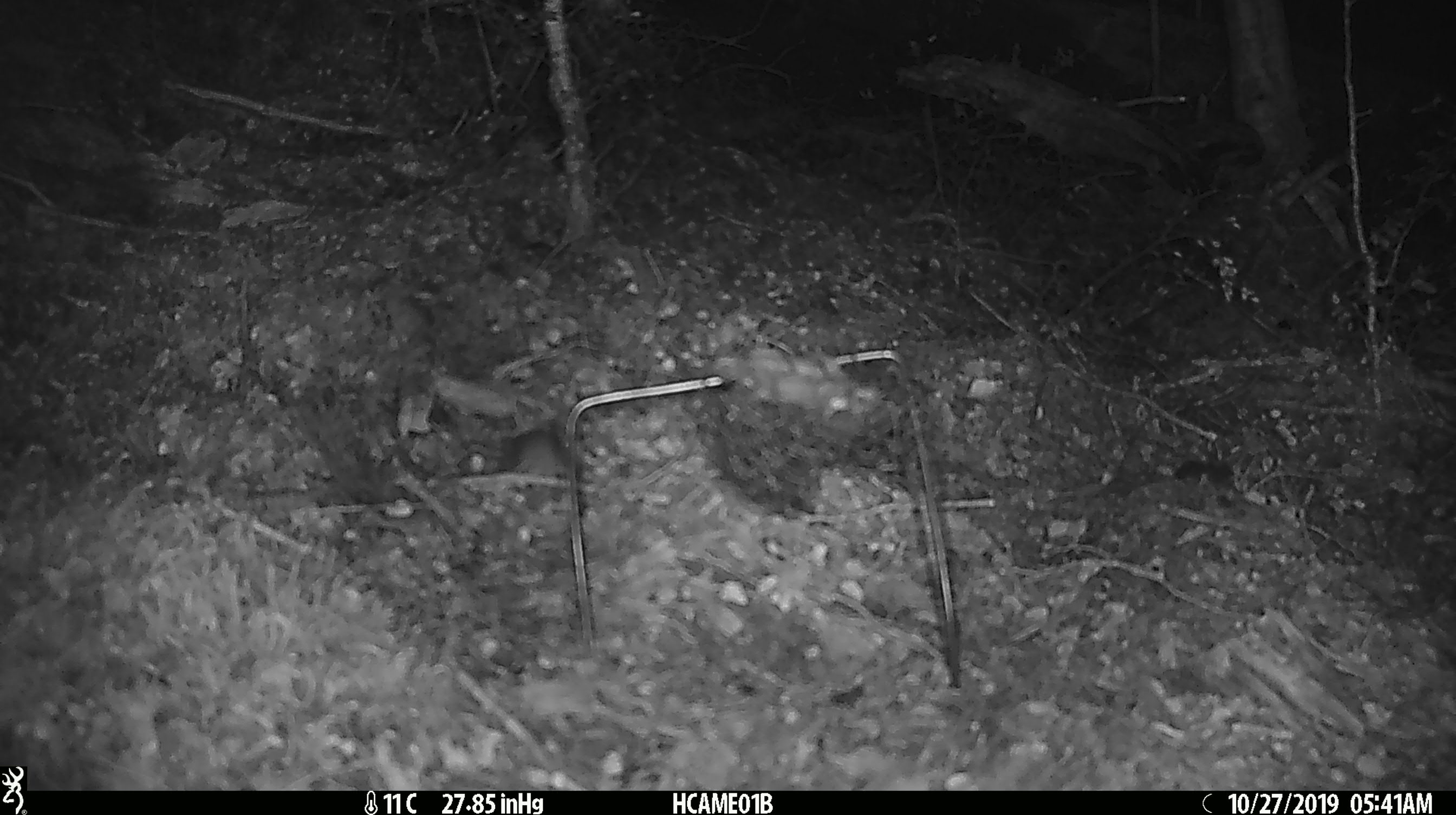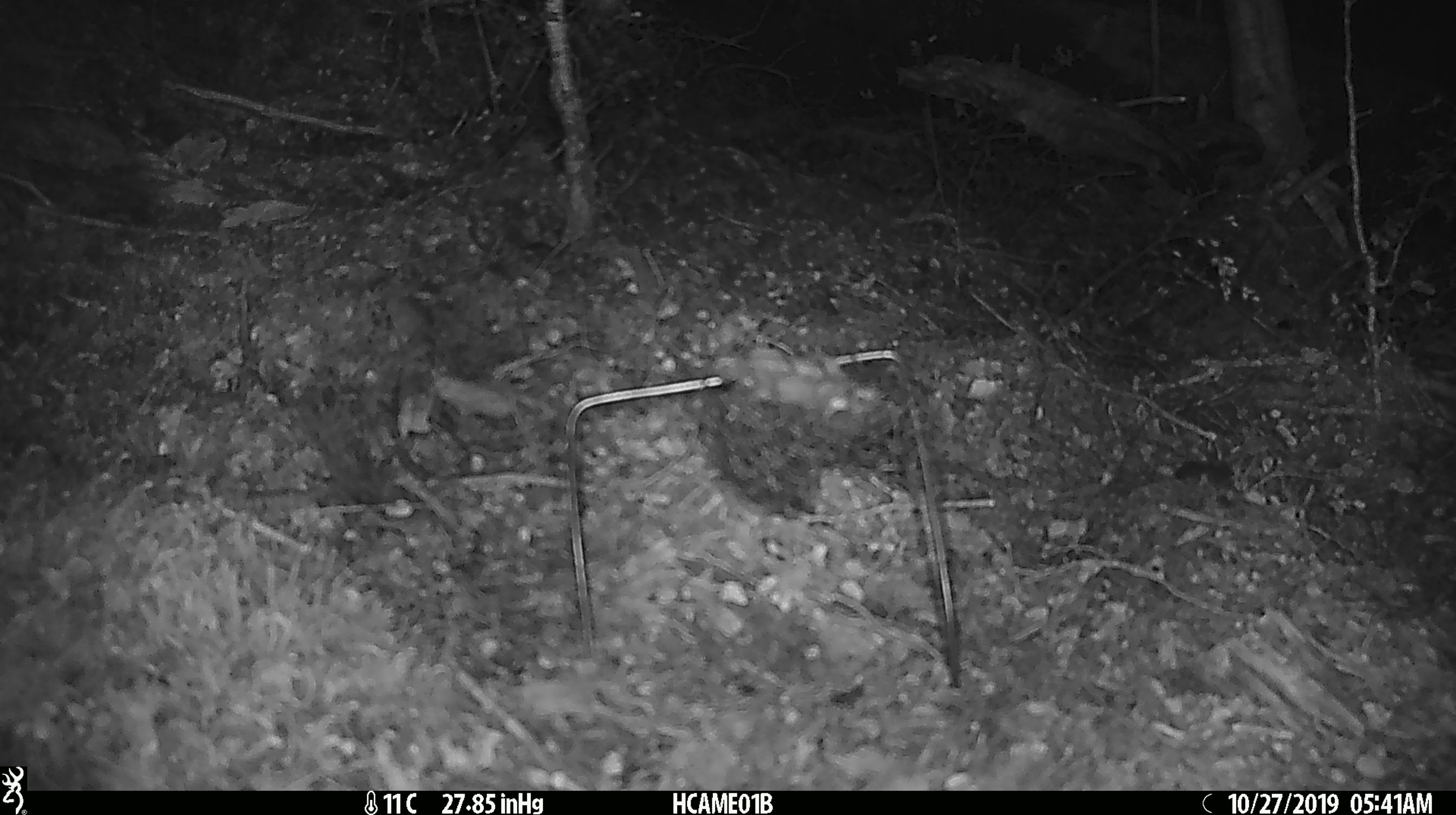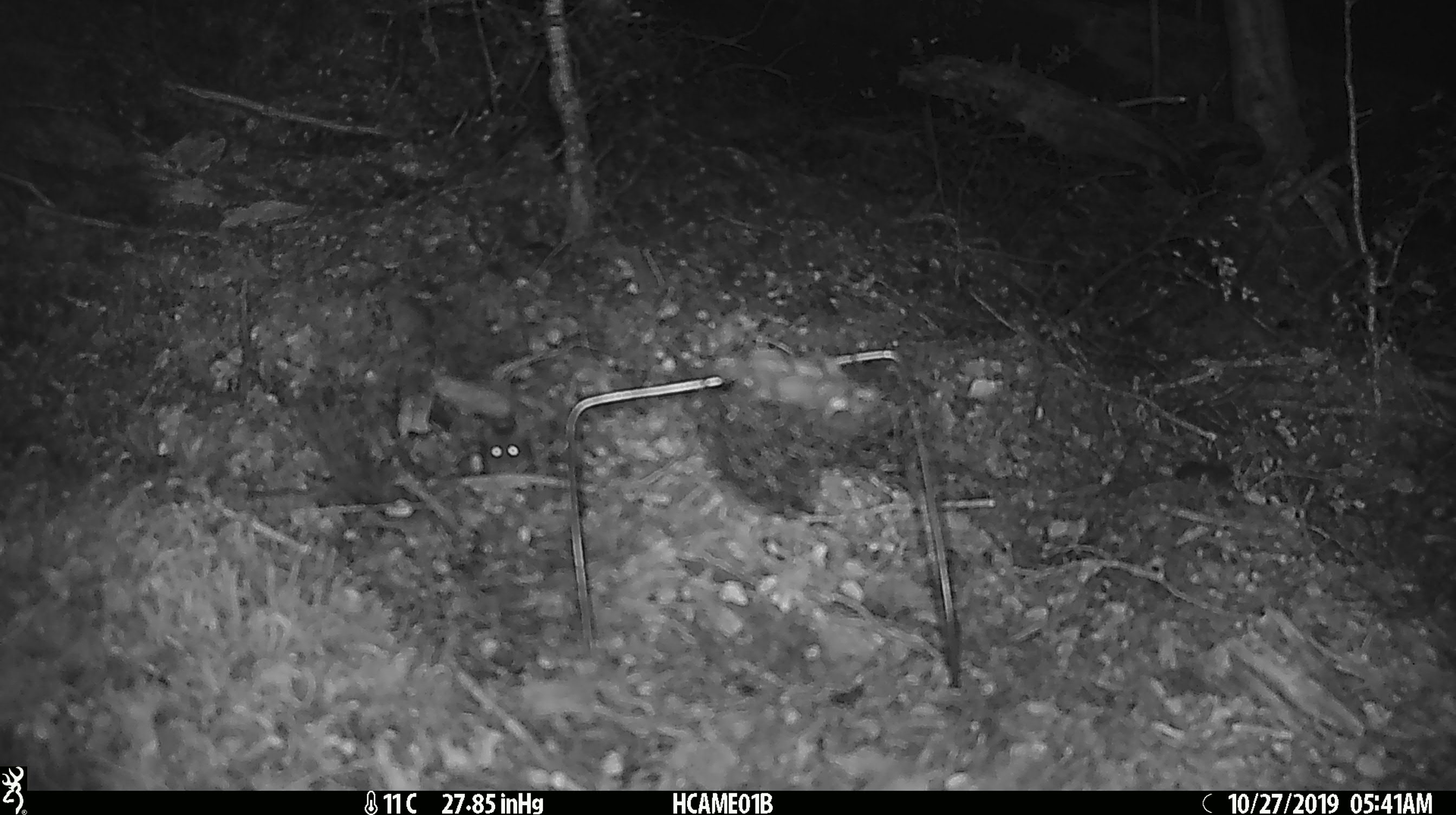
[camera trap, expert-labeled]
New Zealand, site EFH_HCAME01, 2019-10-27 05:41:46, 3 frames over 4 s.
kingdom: Animalia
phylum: Chordata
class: Mammalia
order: Rodentia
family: Muridae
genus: Mus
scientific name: Mus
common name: mouse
Mouse (Mus).